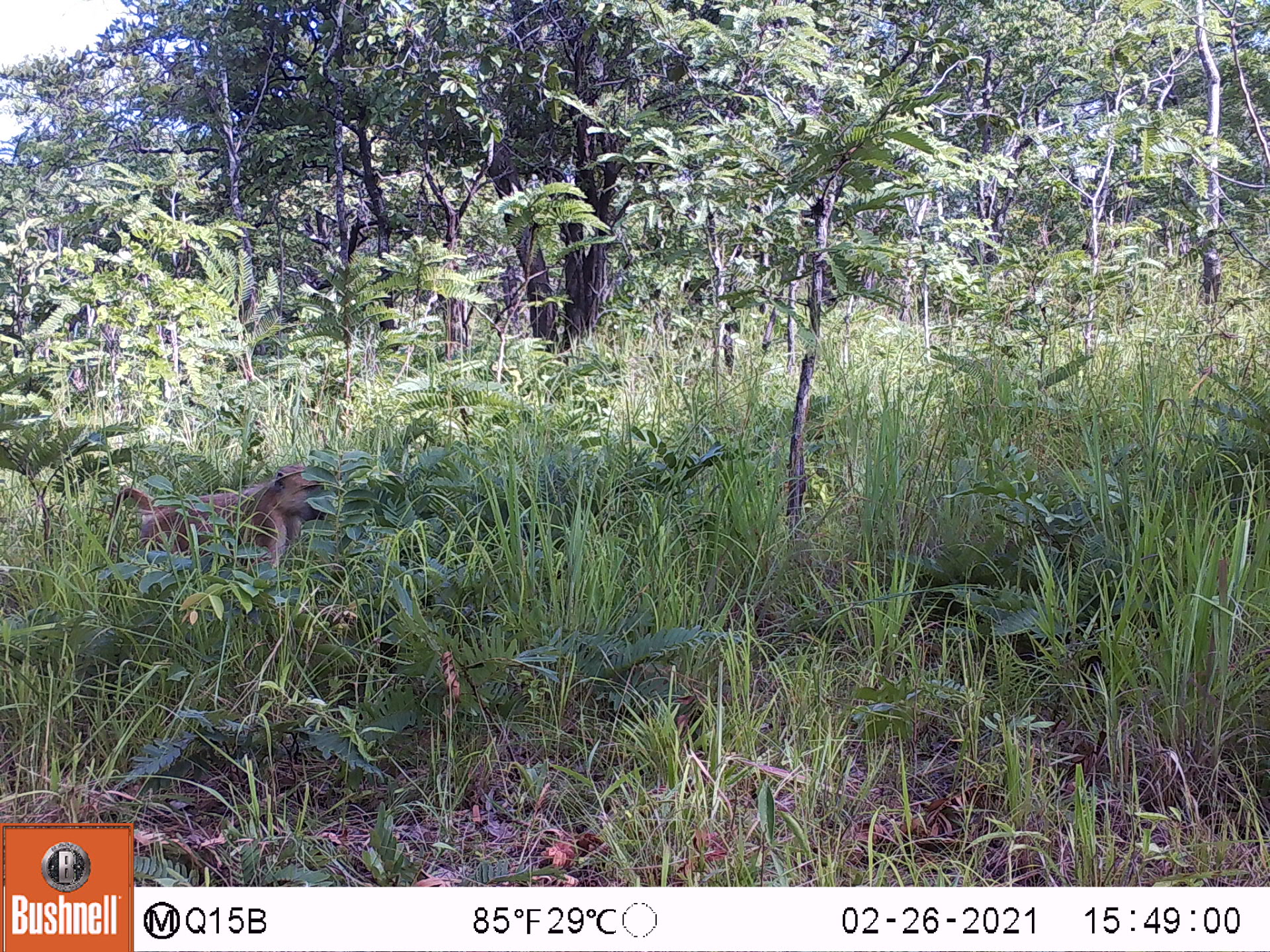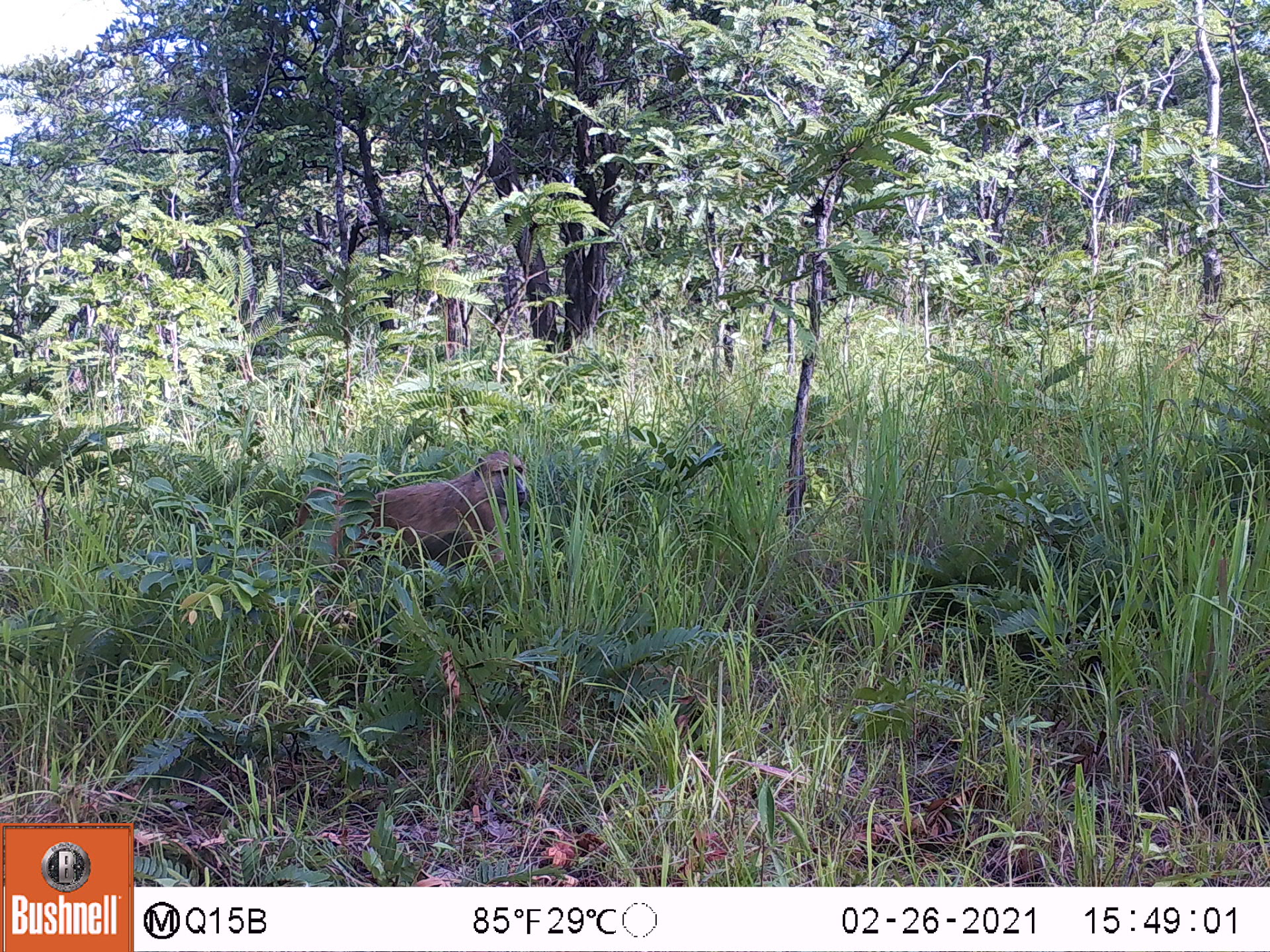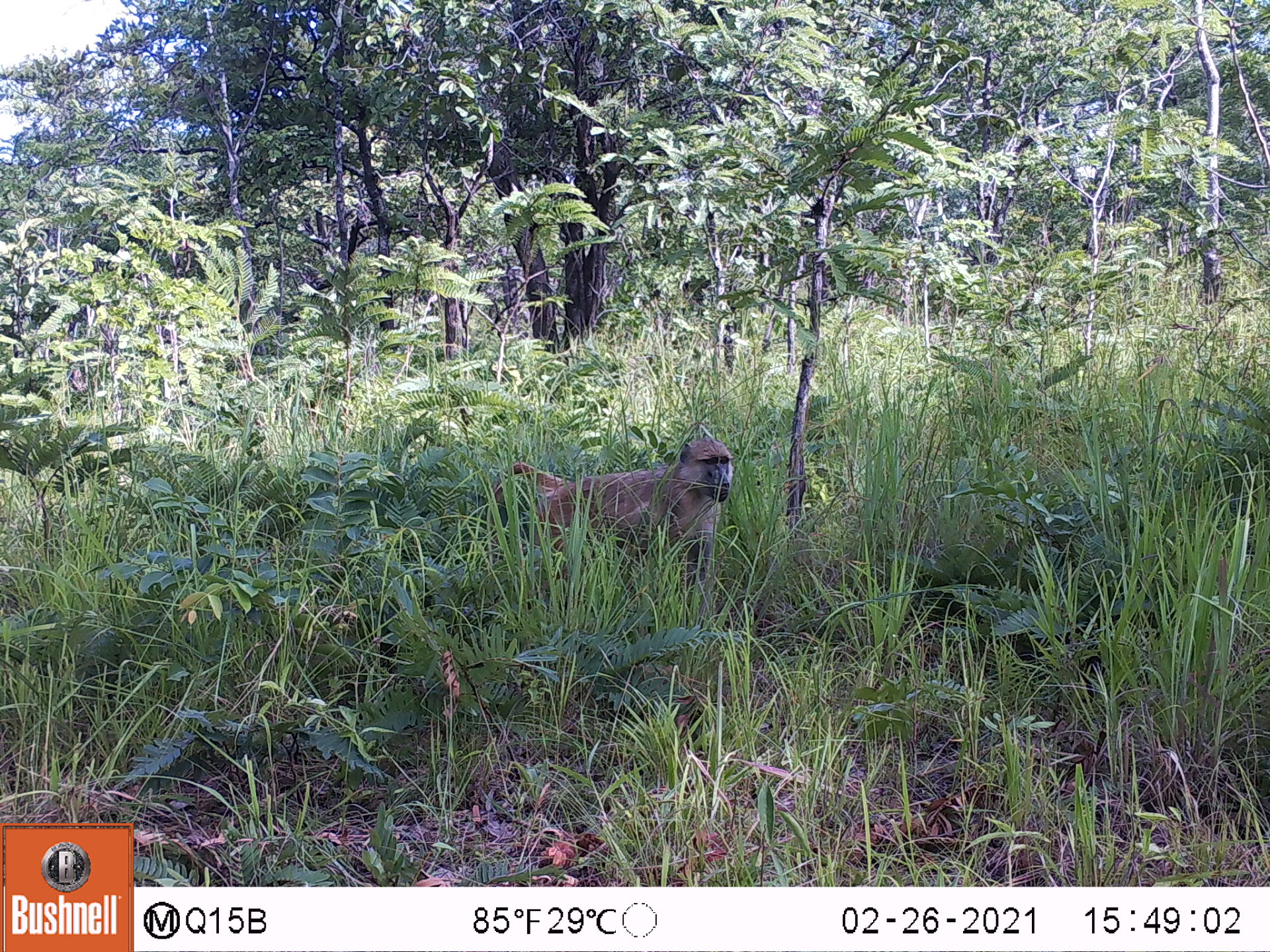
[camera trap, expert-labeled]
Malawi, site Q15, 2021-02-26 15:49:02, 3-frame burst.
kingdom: Animalia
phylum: Chordata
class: Mammalia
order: Primates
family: Cercopithecidae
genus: Papio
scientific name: Papio cynocephalus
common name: yellow baboon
Yellow baboon (Papio cynocephalus), count 1.